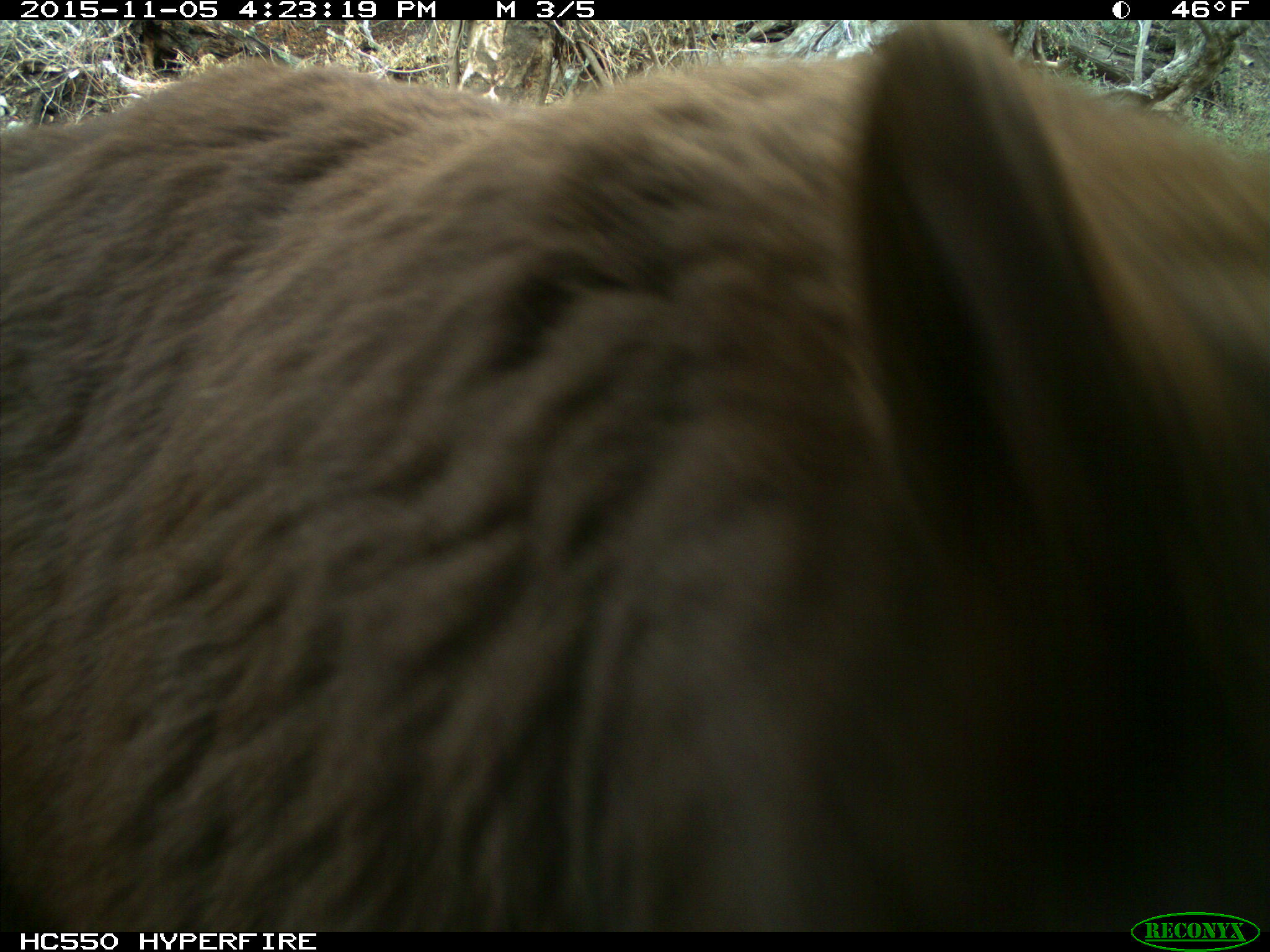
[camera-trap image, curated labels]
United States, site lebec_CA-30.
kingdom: Animalia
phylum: Chordata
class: Mammalia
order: Carnivora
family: Ursidae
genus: Ursus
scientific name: Ursus americanus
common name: american black bear